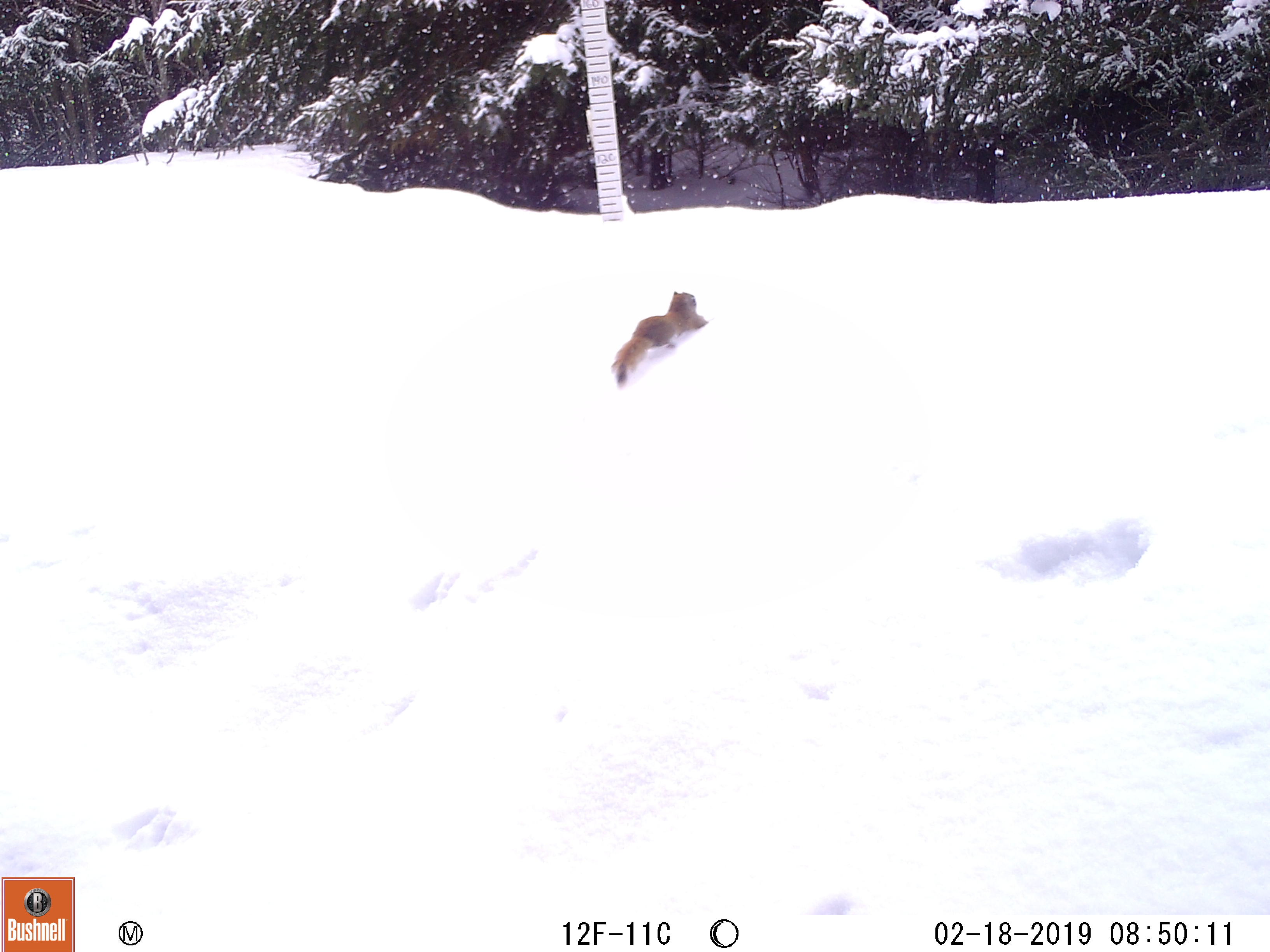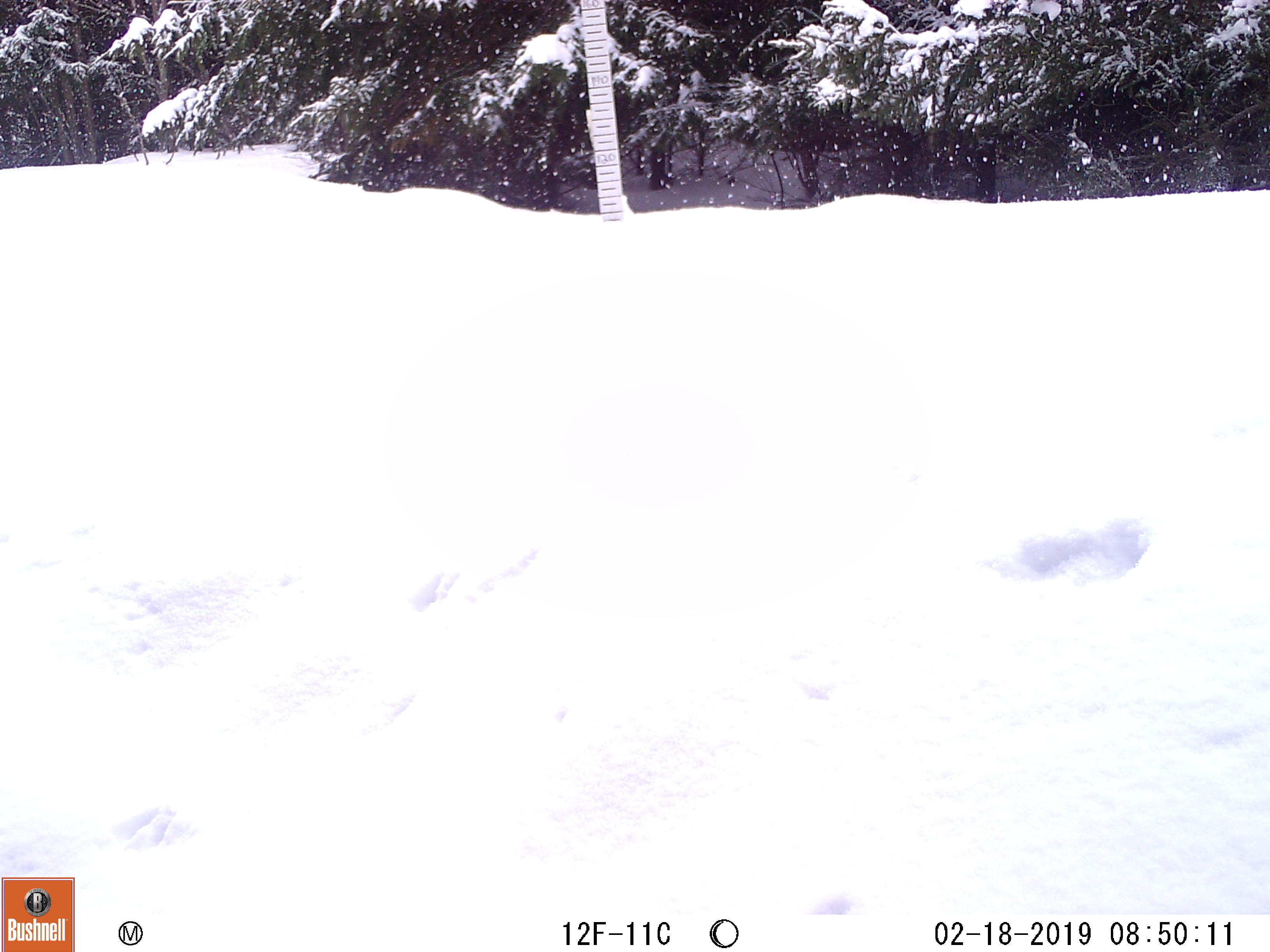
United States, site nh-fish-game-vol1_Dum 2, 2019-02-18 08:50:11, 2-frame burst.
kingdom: Animalia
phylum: Chordata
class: Mammalia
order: Rodentia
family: Sciuridae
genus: Tamiasciurus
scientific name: Tamiasciurus hudsonicus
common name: red squirrel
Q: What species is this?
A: Red squirrel (Tamiasciurus hudsonicus).